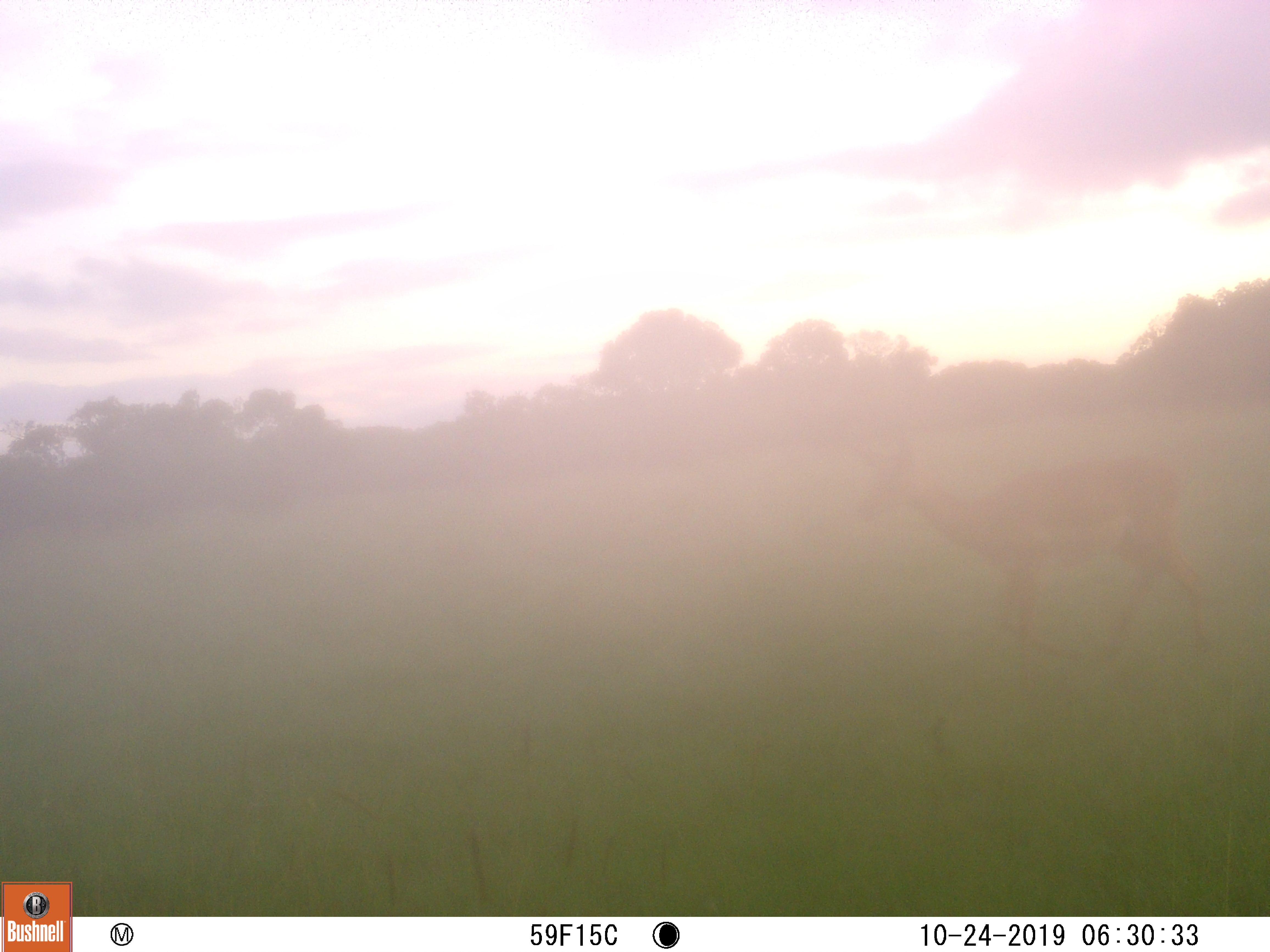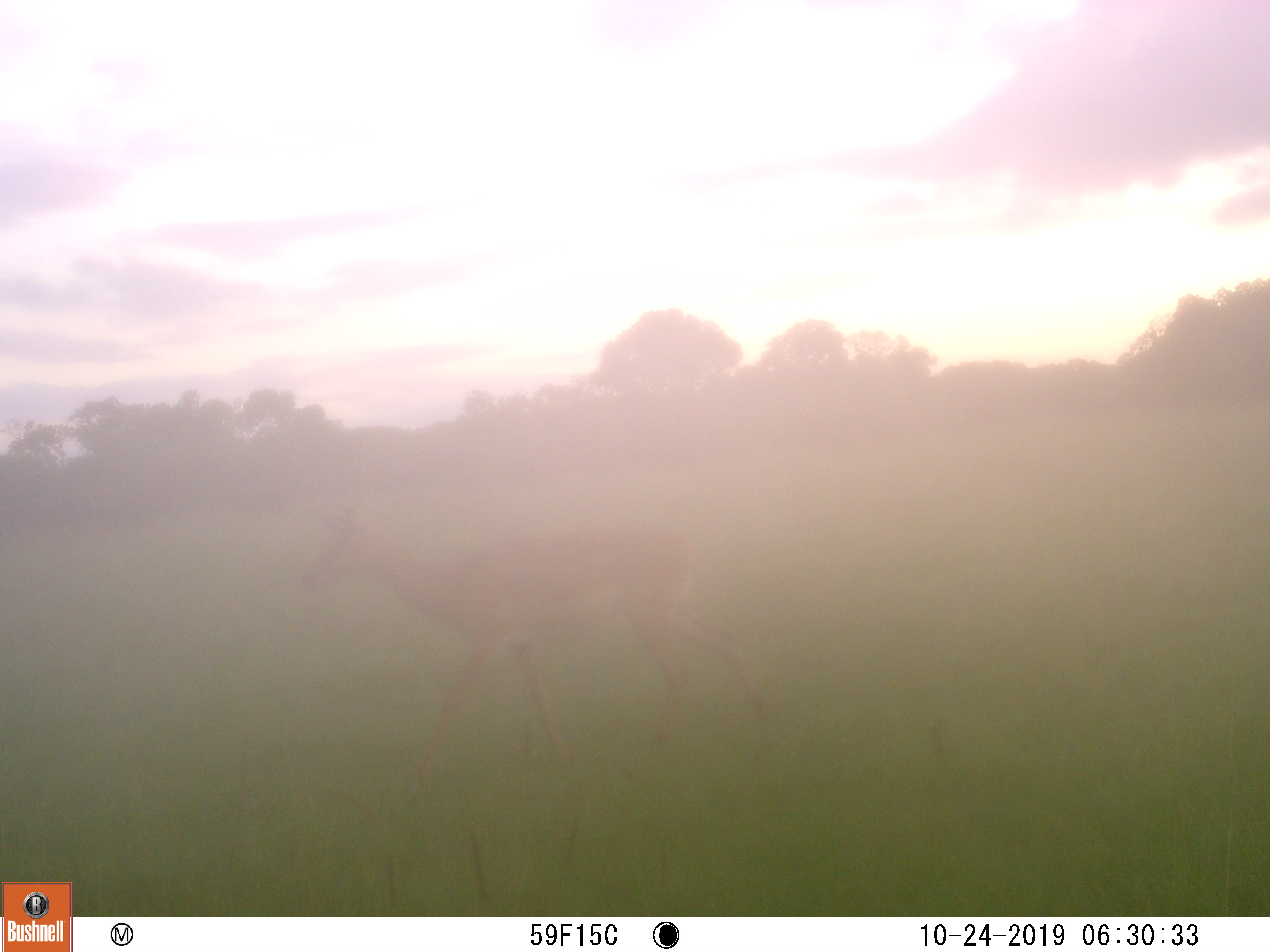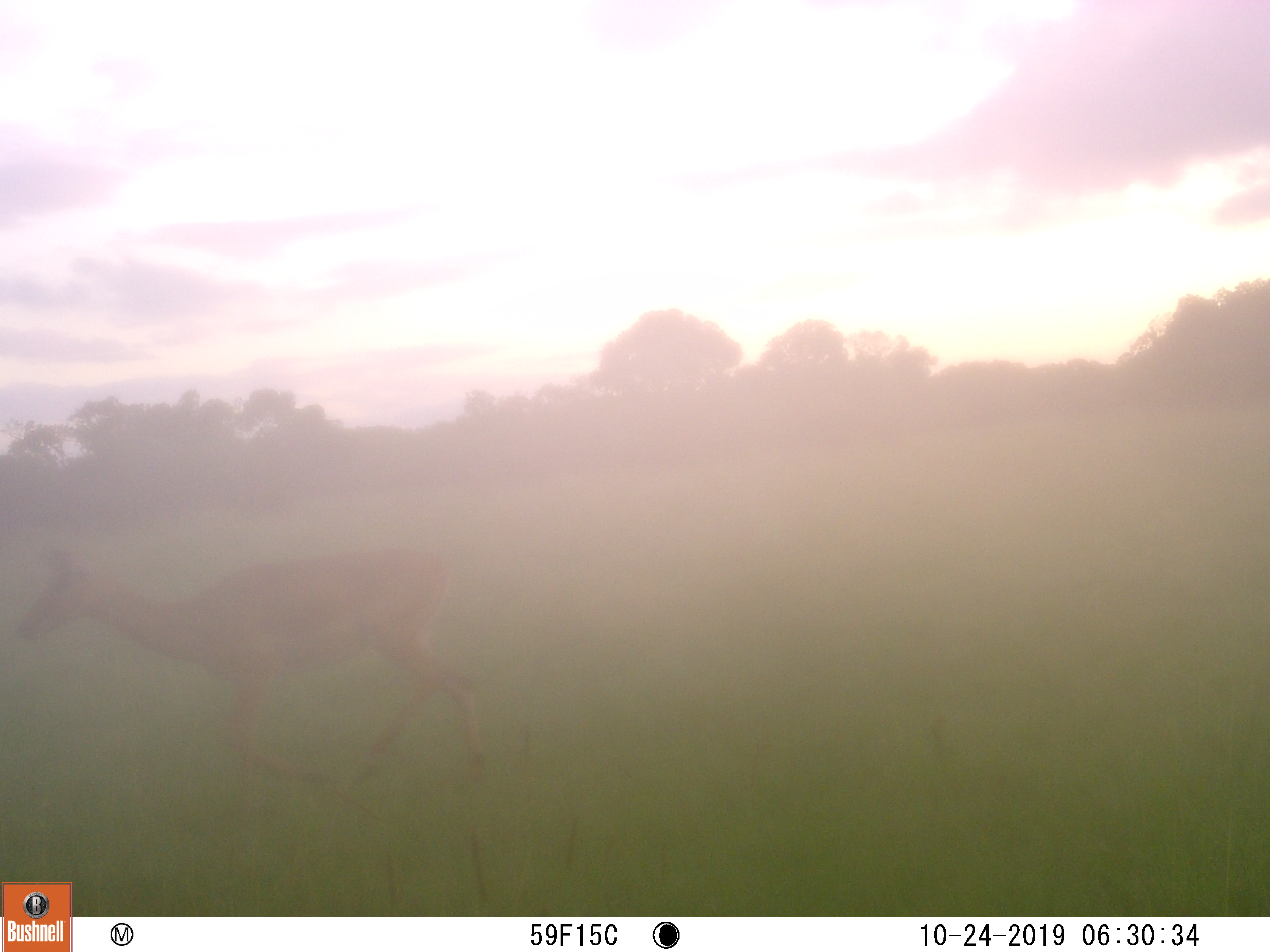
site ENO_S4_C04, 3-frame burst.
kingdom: Animalia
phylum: Chordata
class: Mammalia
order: Artiodactyla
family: Bovidae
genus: Aepyceros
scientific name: Aepyceros melampus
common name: impala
Impala (Aepyceros melampus), count 1. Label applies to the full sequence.